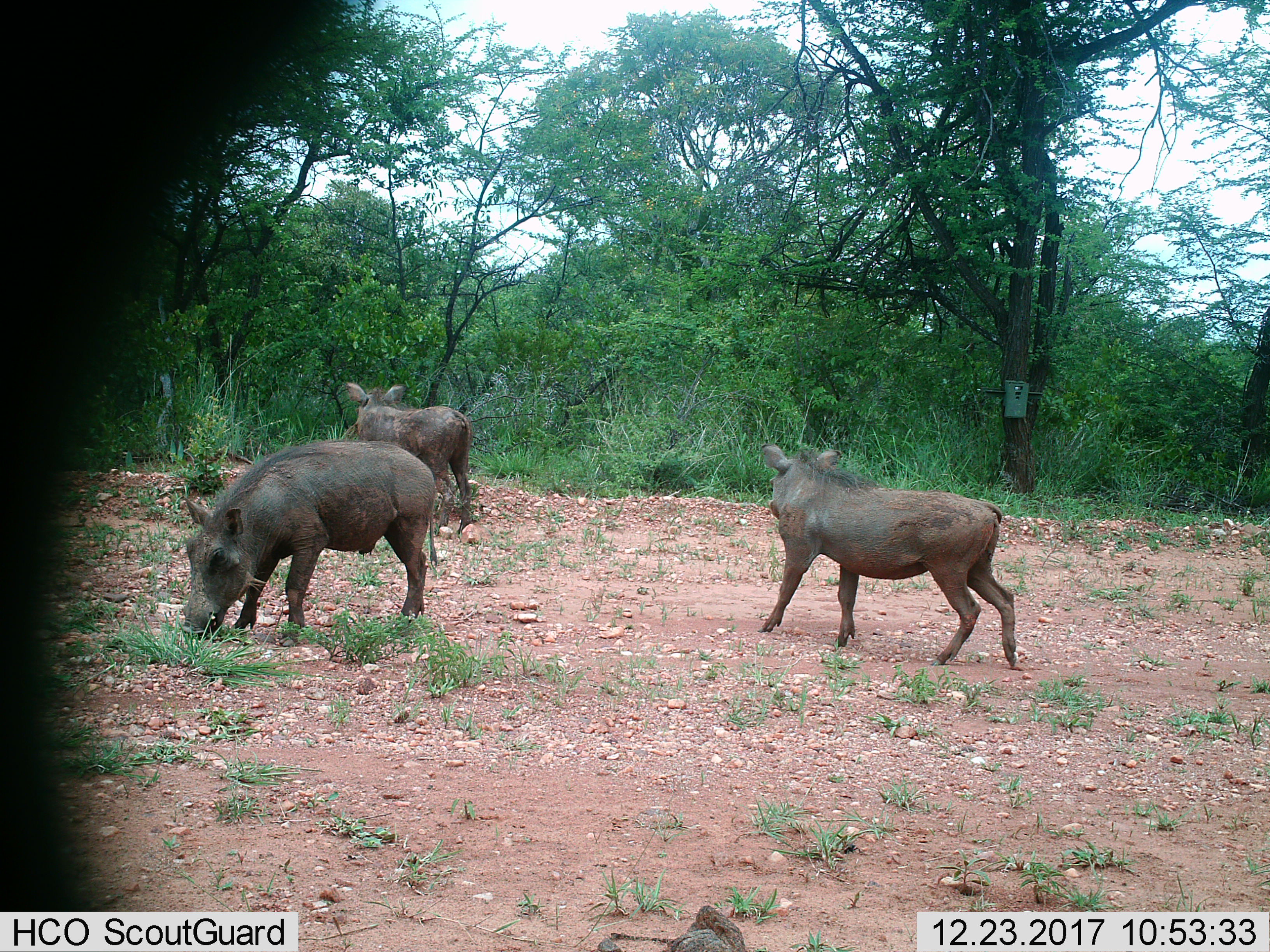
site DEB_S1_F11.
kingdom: Animalia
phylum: Chordata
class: Mammalia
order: Artiodactyla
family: Suidae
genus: Phacochoerus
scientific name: Phacochoerus africanus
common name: warthog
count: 3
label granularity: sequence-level